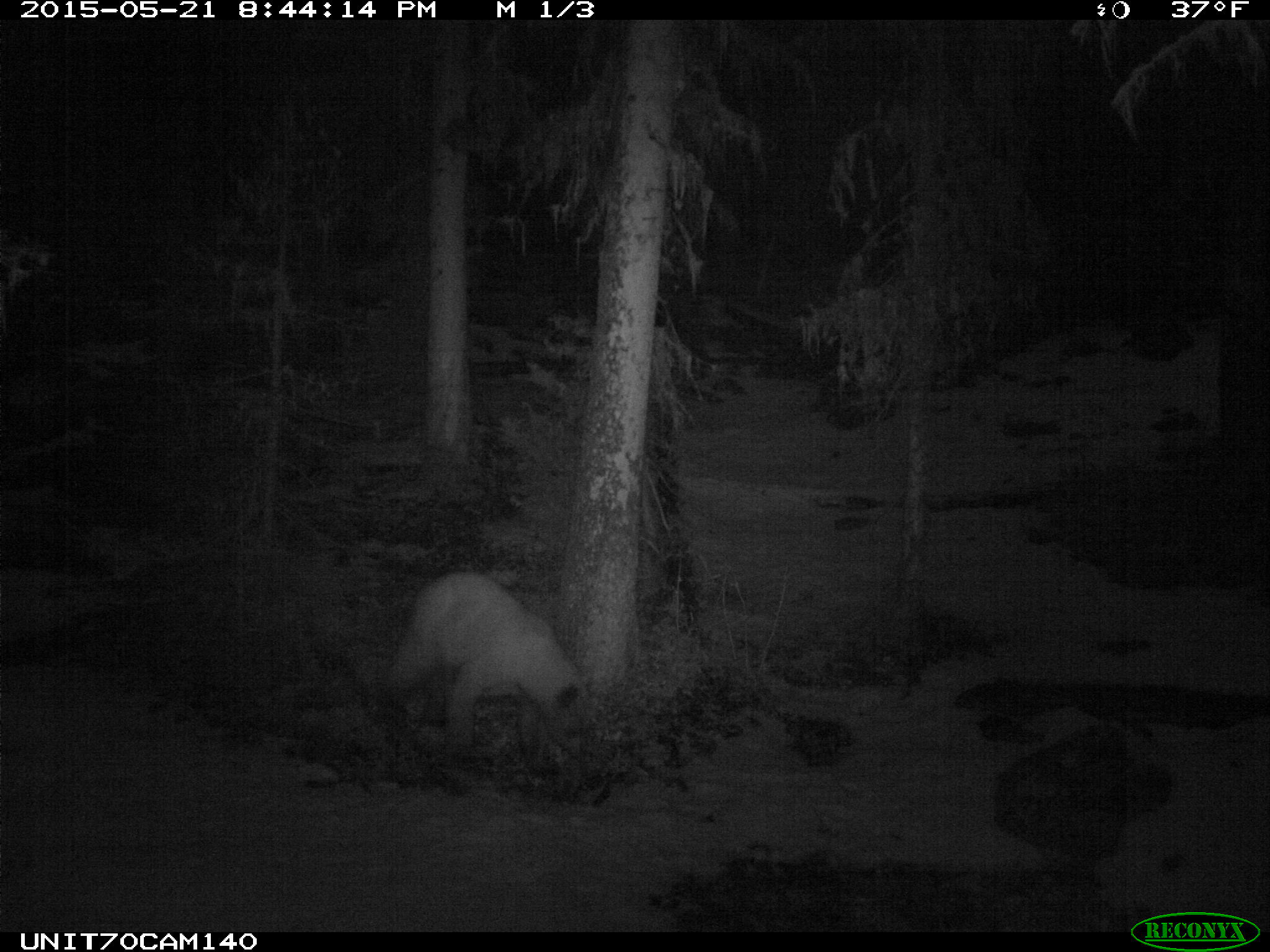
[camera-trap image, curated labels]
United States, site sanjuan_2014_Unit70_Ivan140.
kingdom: Animalia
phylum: Chordata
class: Mammalia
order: Carnivora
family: Ursidae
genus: Ursus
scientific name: Ursus americanus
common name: american black bear